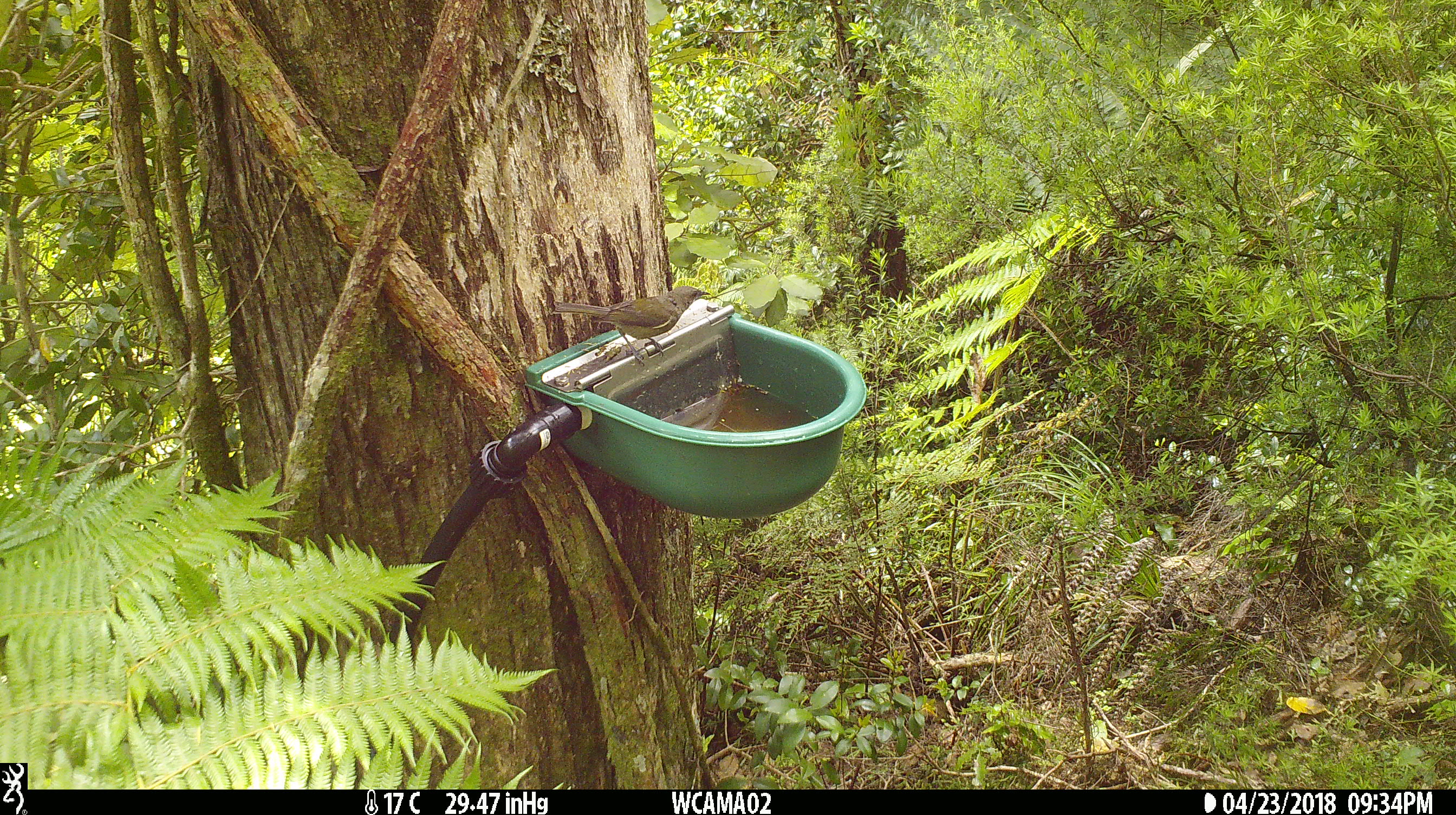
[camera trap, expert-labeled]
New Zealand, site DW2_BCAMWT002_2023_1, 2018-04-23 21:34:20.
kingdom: Animalia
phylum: Chordata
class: Aves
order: Passeriformes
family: Meliphagidae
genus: Anthornis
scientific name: Anthornis melanura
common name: new zealand bellbird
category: bellbird